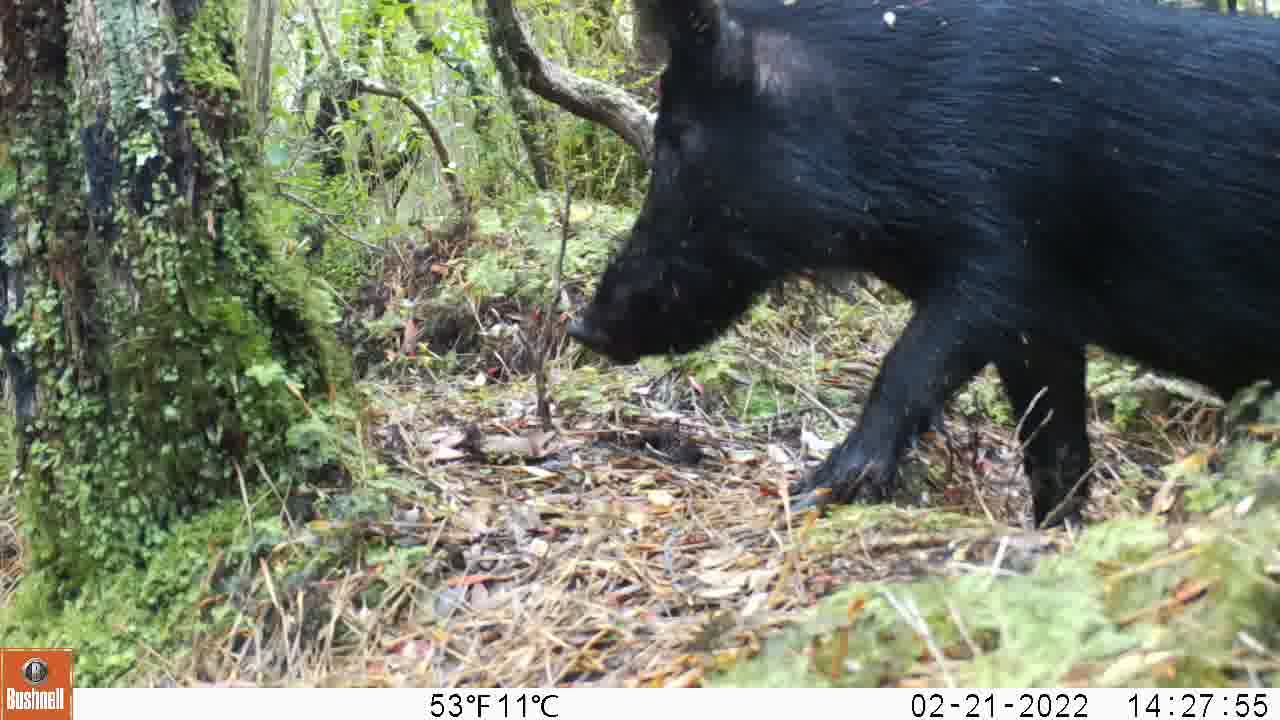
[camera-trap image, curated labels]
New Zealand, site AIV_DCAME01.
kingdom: Animalia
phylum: Chordata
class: Mammalia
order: Artiodactyla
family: Suidae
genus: Sus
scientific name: Sus scrofa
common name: pig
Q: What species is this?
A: Pig (Sus scrofa).